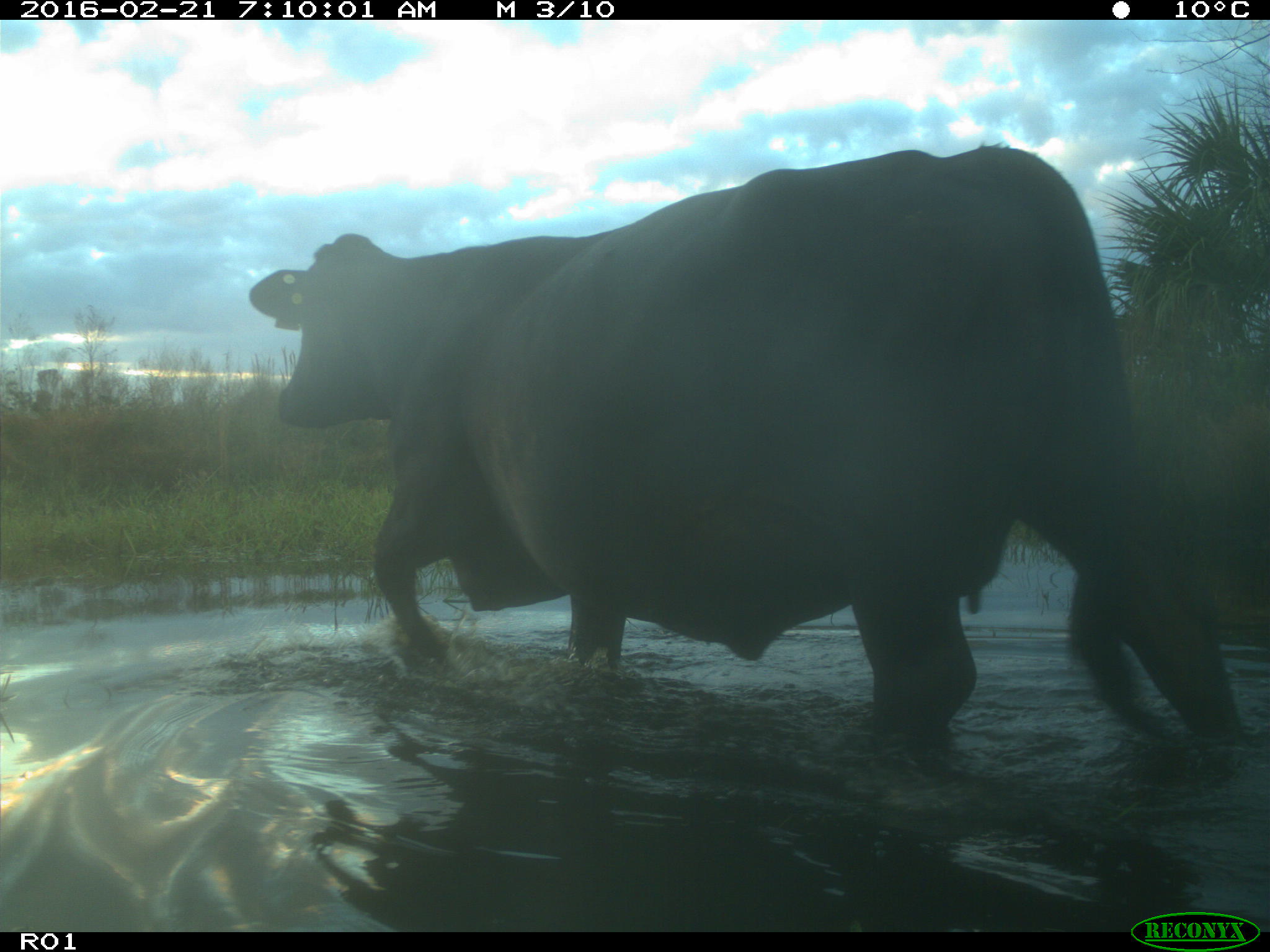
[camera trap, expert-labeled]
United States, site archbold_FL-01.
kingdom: Animalia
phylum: Chordata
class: Mammalia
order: Artiodactyla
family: Bovidae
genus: Bos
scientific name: Bos taurus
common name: domestic cow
Bos taurus (domestic cow).